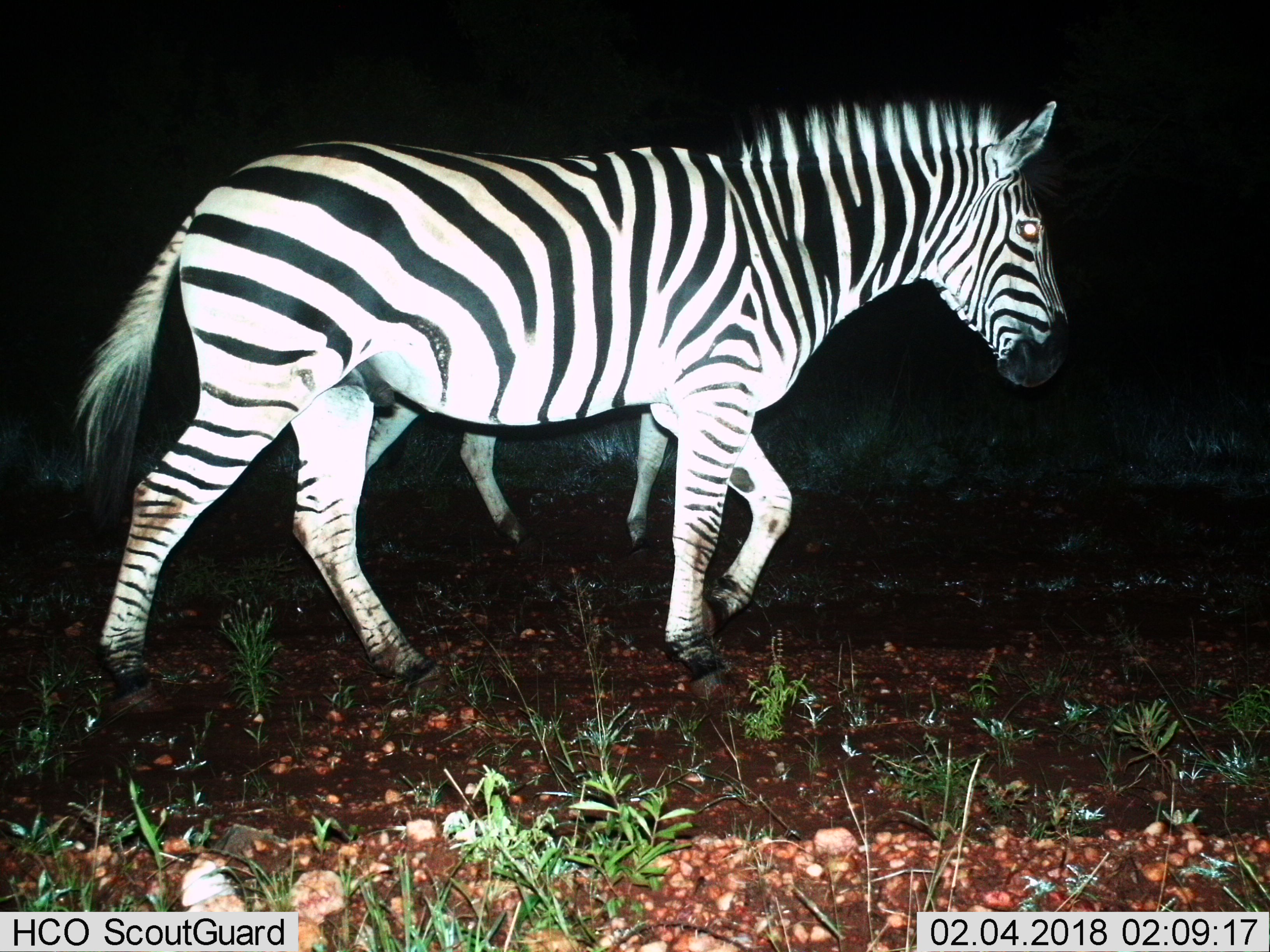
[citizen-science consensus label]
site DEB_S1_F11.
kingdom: Animalia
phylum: Chordata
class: Mammalia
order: Perissodactyla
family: Equidae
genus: Equus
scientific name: Equus quagga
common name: plains zebra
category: zebraplains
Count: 2.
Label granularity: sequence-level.